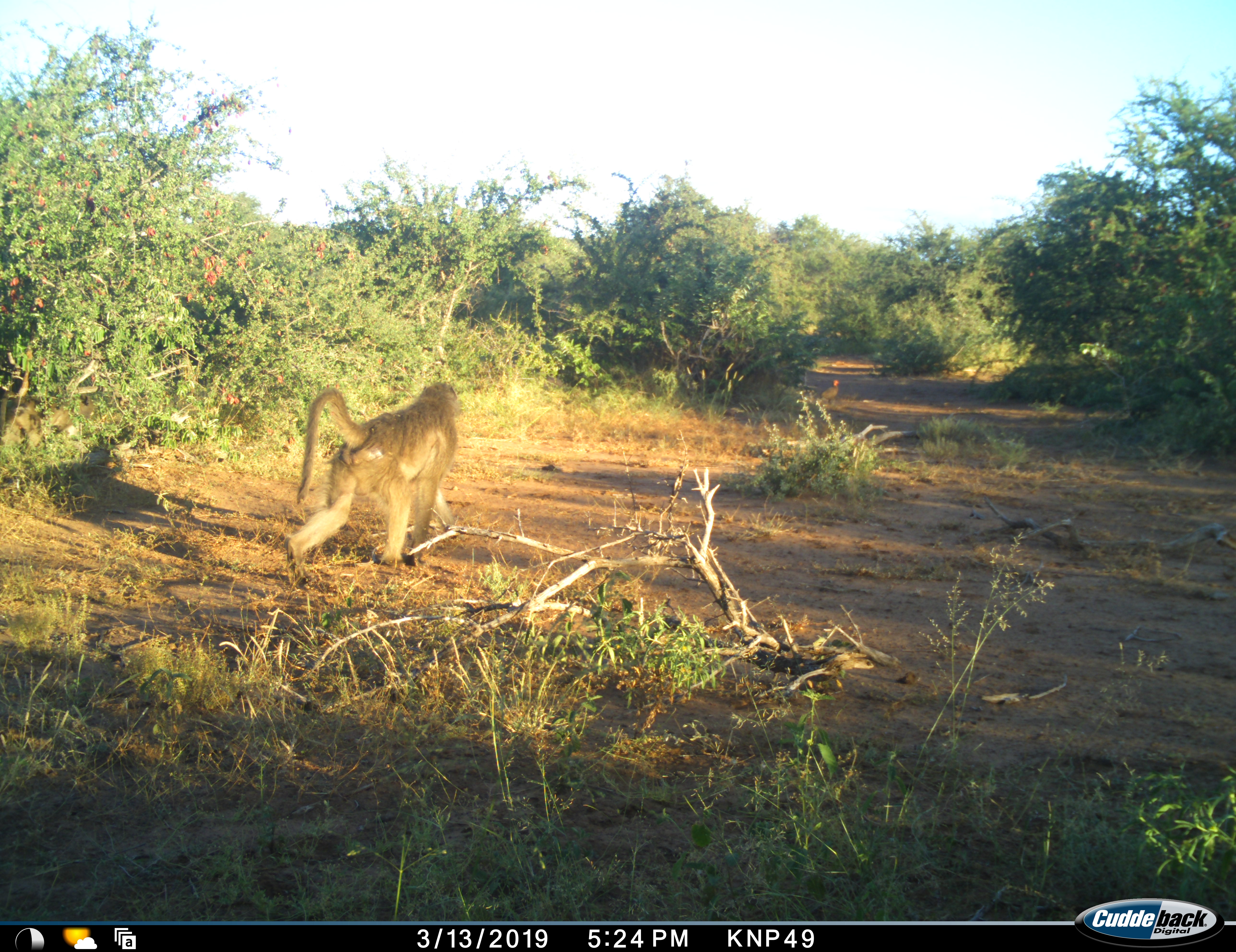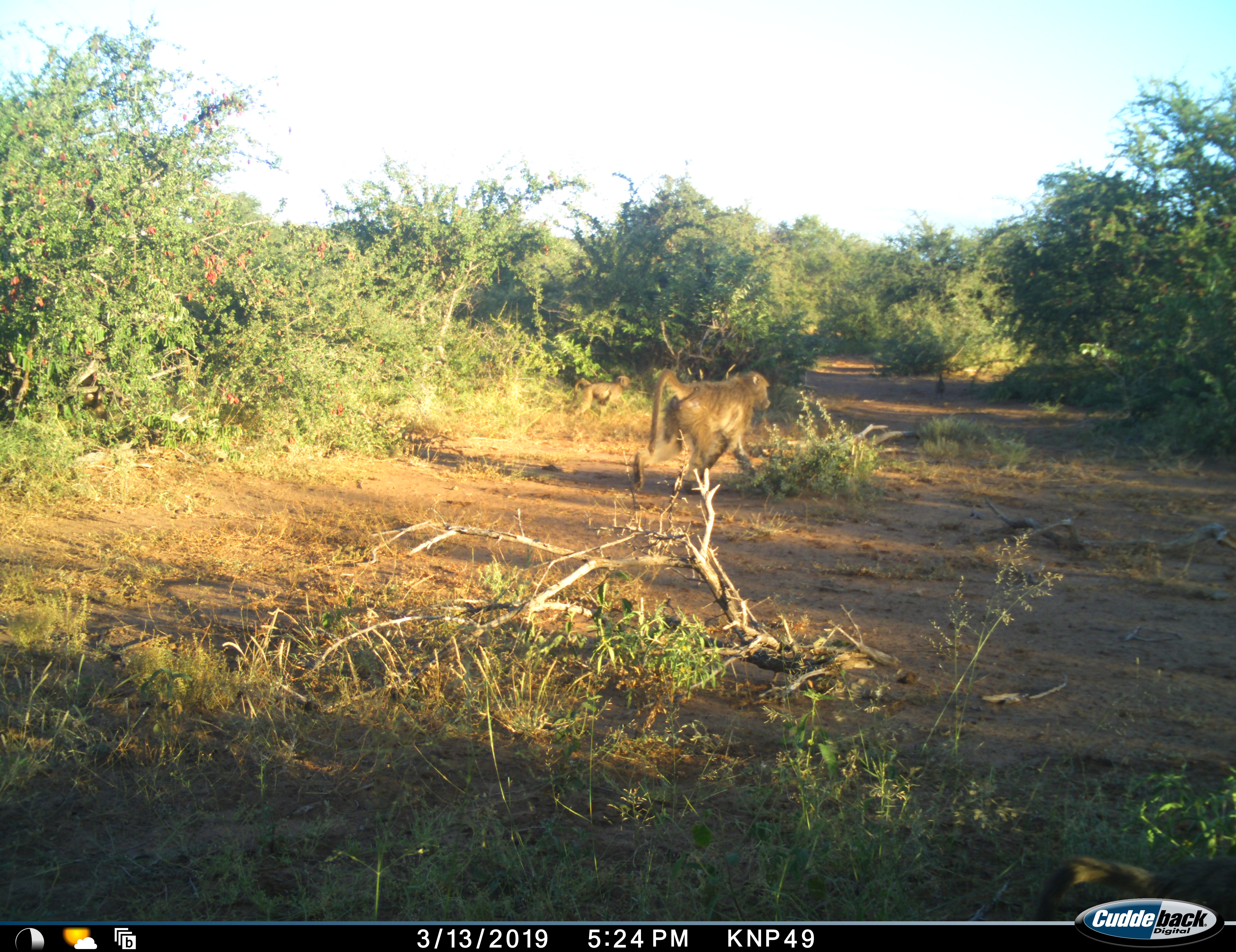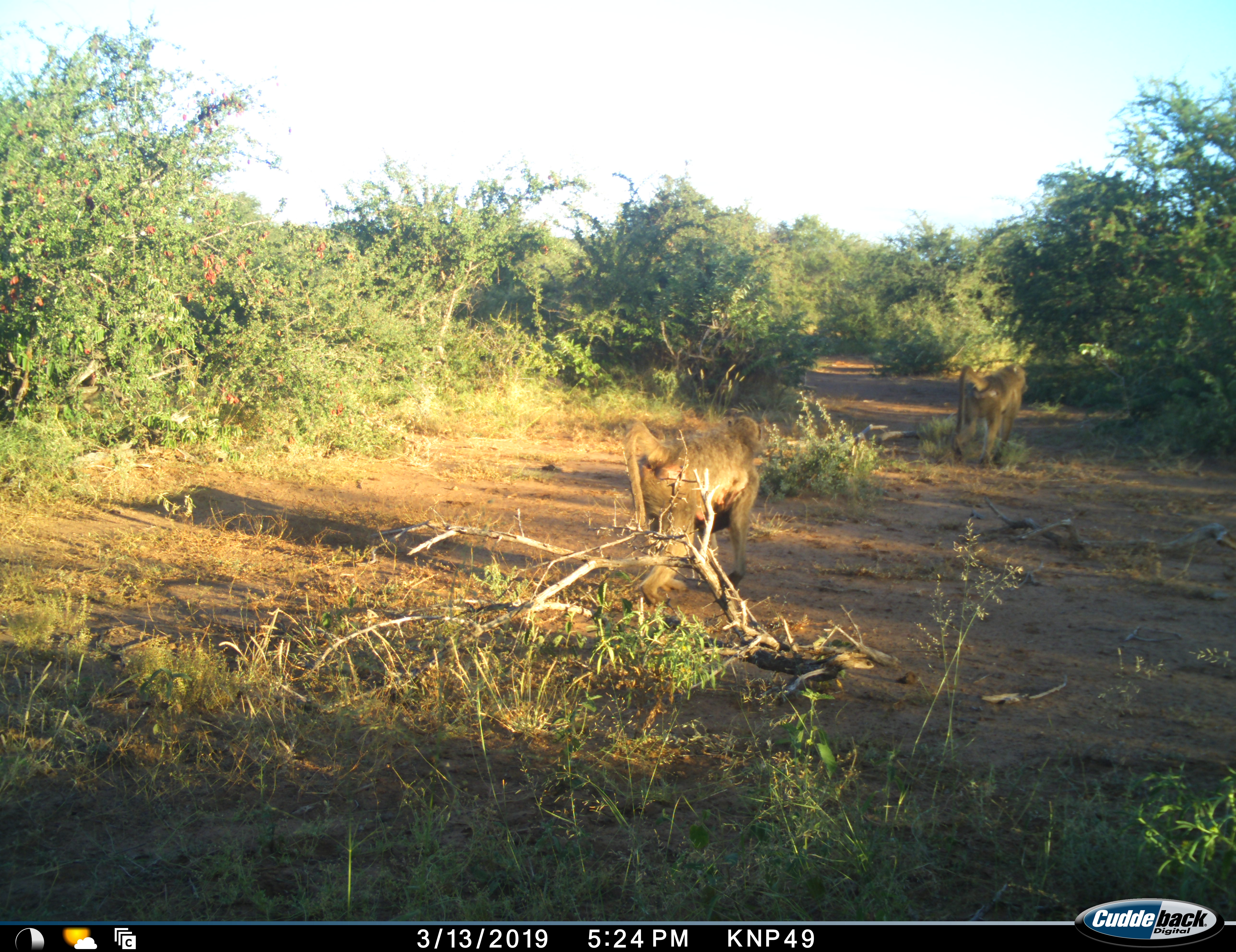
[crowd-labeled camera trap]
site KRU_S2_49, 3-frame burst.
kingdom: Animalia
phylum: Chordata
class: Mammalia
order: Primates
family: Cercopithecidae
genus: Papio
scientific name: Papio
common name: baboon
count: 2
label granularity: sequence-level